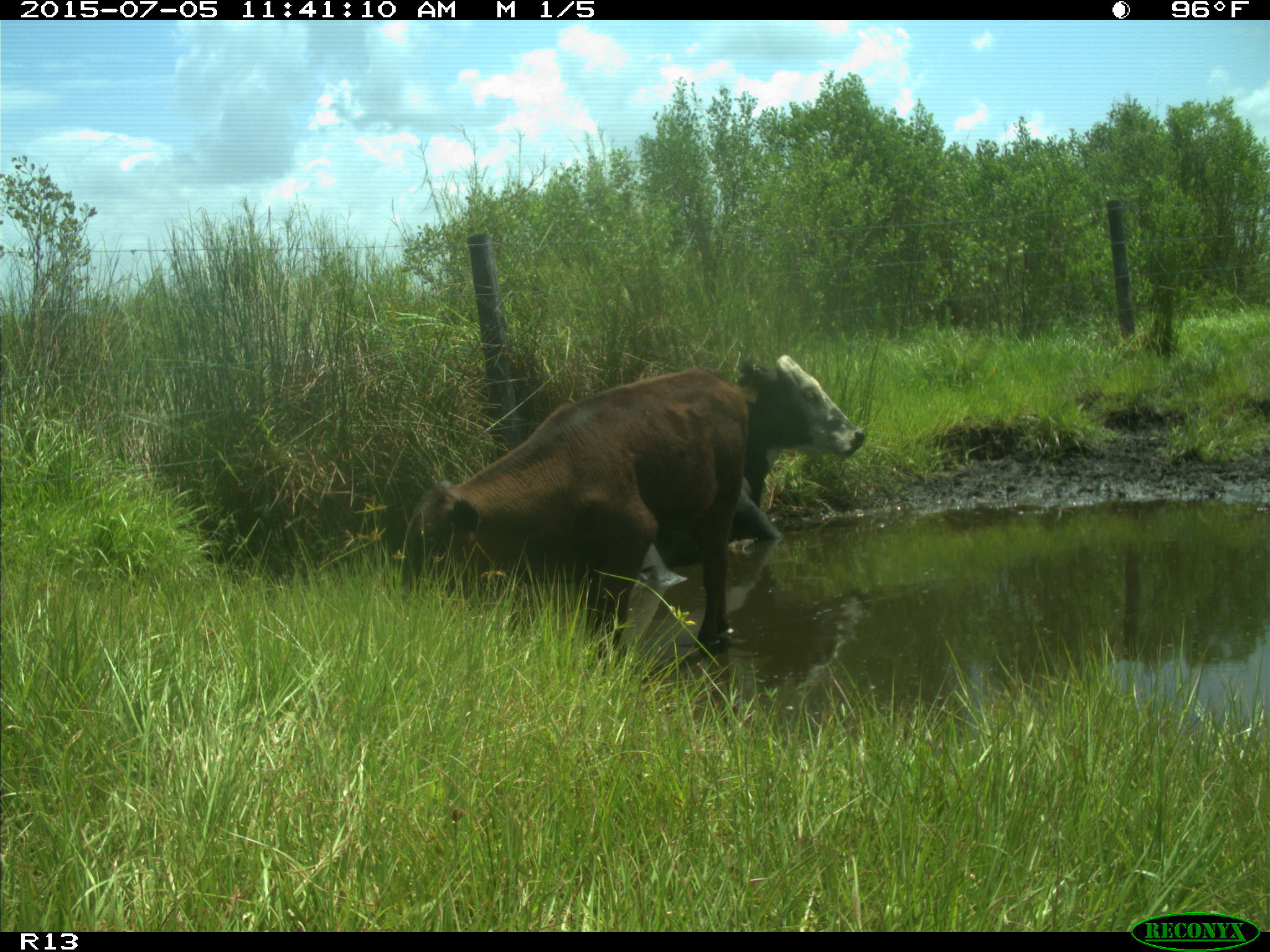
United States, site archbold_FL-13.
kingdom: Animalia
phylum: Chordata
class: Mammalia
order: Artiodactyla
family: Bovidae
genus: Bos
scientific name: Bos taurus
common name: domestic cow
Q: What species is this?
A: Bos taurus (domestic cow).